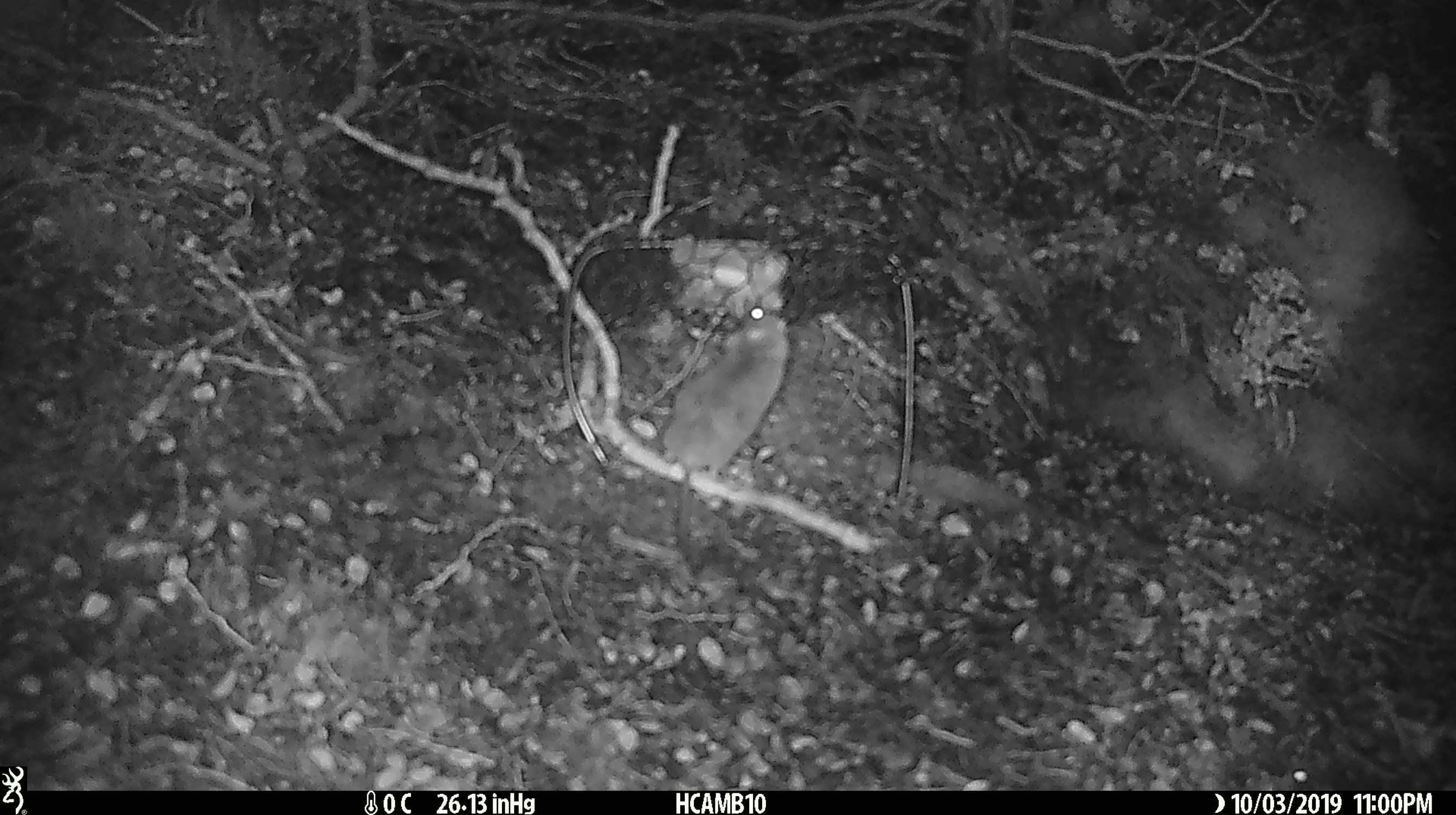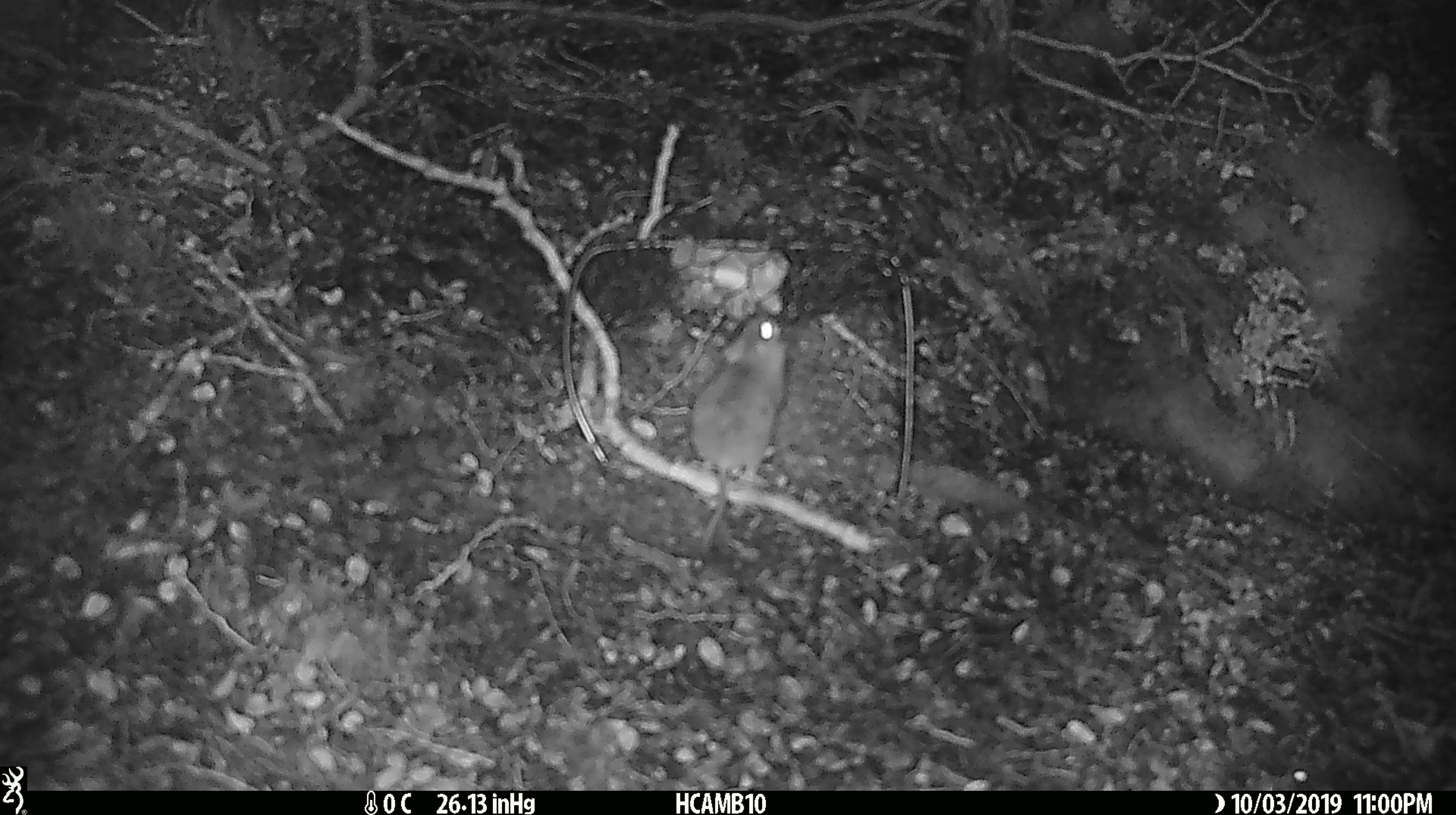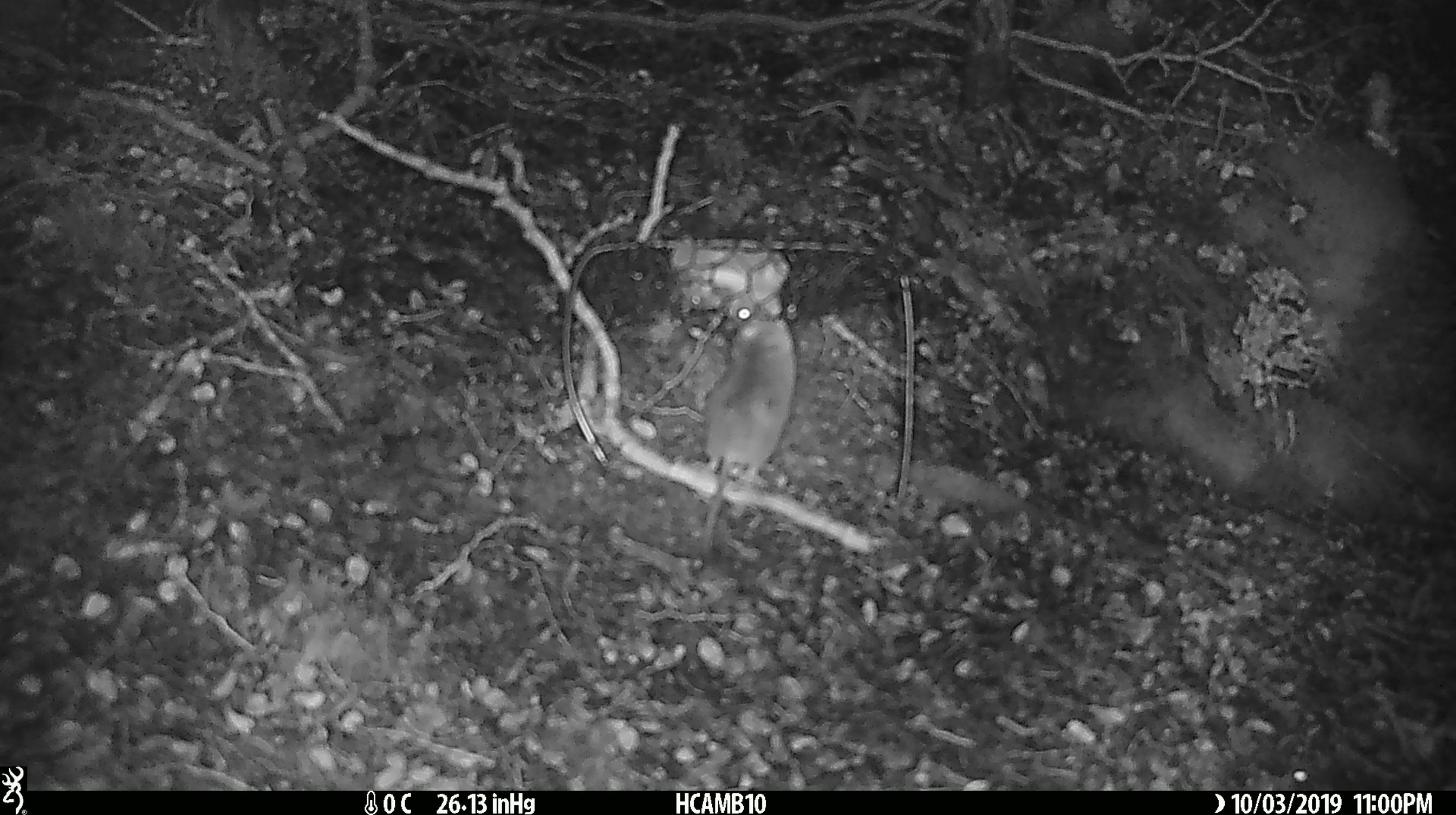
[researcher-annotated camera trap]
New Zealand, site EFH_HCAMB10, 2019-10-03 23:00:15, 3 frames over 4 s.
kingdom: Animalia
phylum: Chordata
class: Mammalia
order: Rodentia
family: Muridae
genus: Mus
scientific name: Mus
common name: mouse